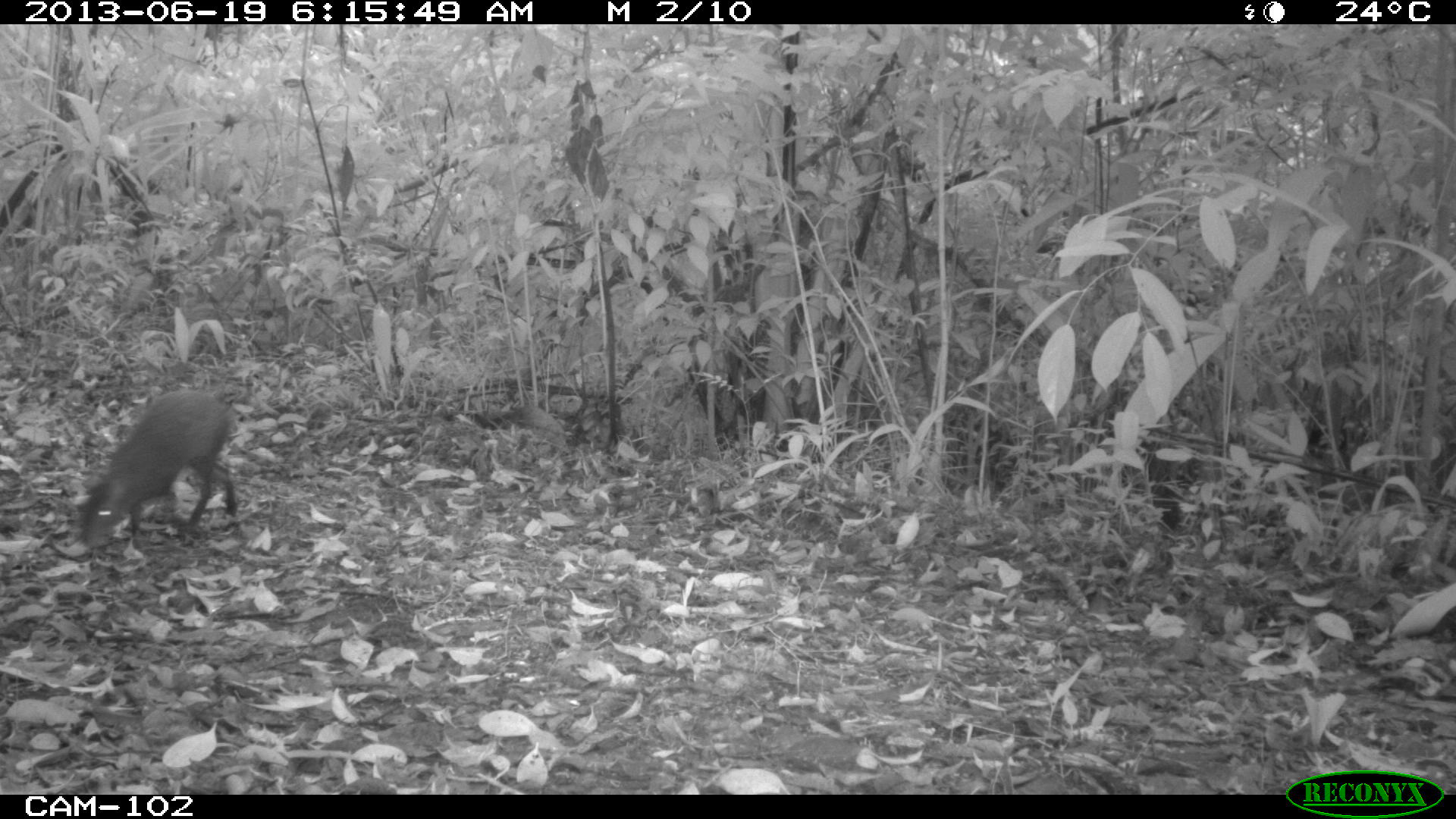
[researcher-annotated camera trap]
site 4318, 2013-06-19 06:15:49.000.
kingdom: Animalia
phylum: Chordata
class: Mammalia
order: Rodentia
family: Dasyproctidae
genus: Dasyprocta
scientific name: Dasyprocta punctata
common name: central american agouti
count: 1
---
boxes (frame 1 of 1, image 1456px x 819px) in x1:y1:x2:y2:
dasyprocta punctata: 76:389:239:551